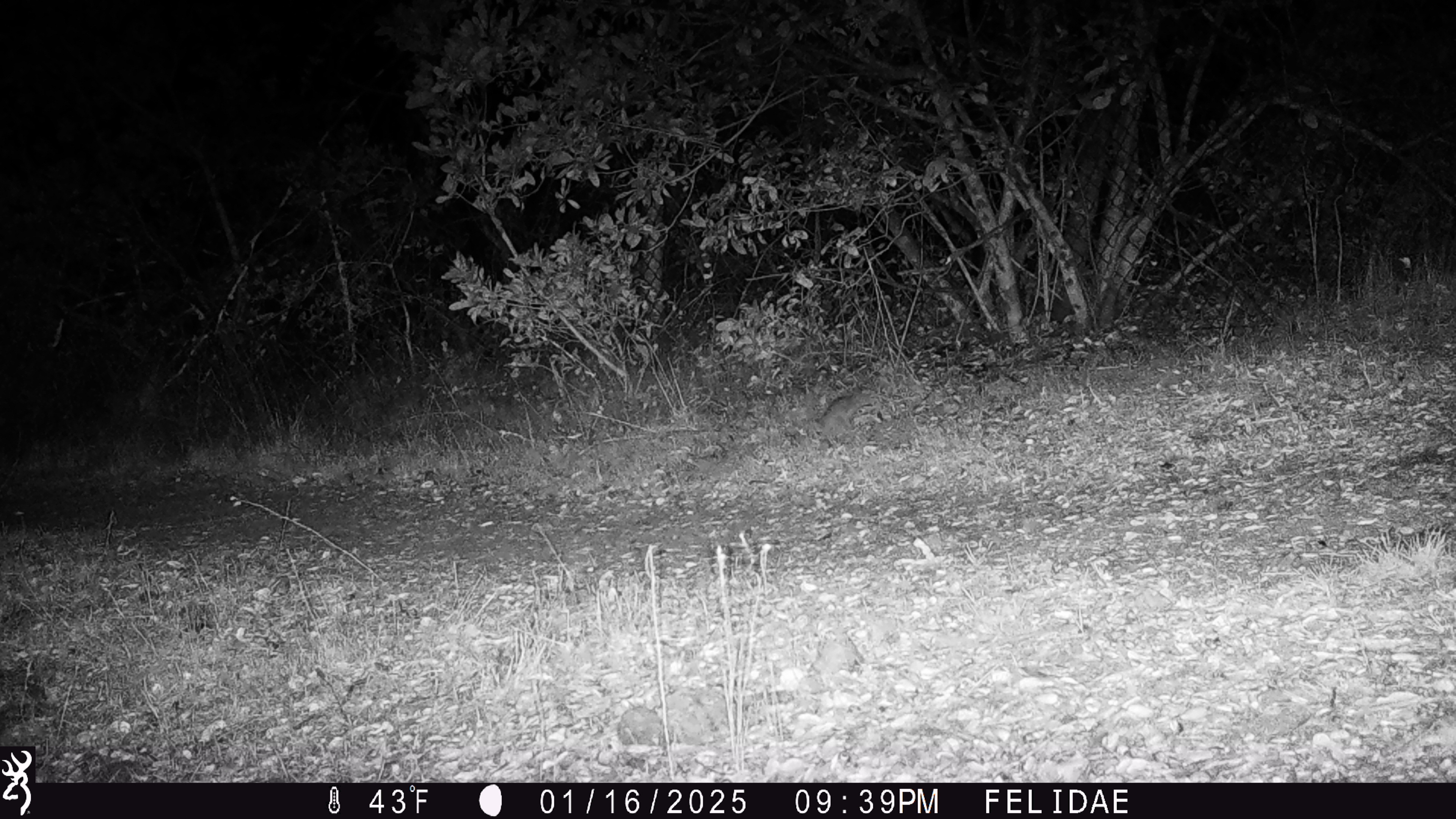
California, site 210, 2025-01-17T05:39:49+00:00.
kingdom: Animalia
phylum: Chordata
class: Mammalia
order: Rodentia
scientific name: Rodentia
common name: mouse or rat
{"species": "mouse or rat (Rodentia)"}